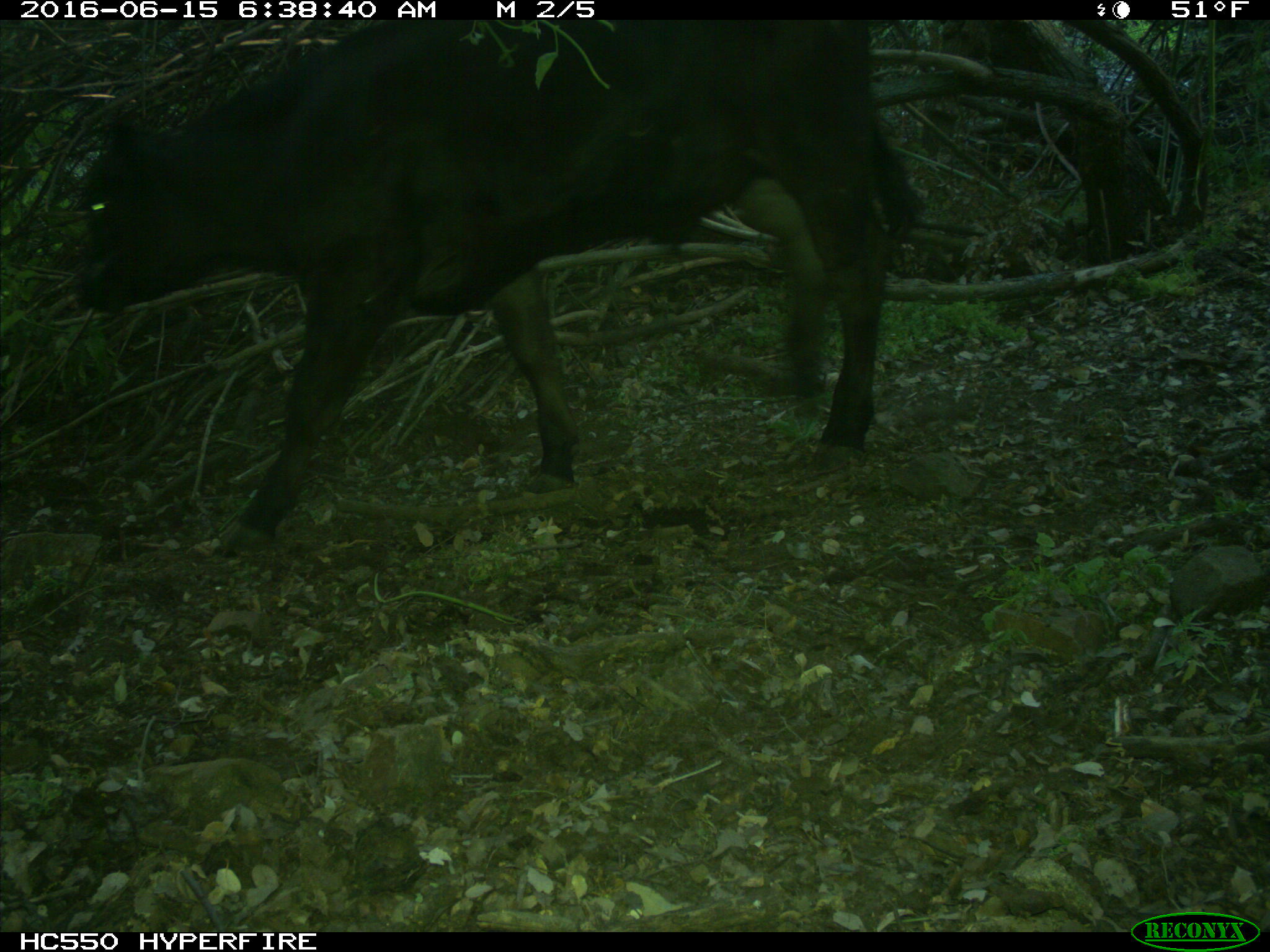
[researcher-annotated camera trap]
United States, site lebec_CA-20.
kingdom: Animalia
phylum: Chordata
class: Mammalia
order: Artiodactyla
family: Bovidae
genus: Bos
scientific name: Bos taurus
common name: domestic cow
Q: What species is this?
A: Bos taurus (domestic cow).